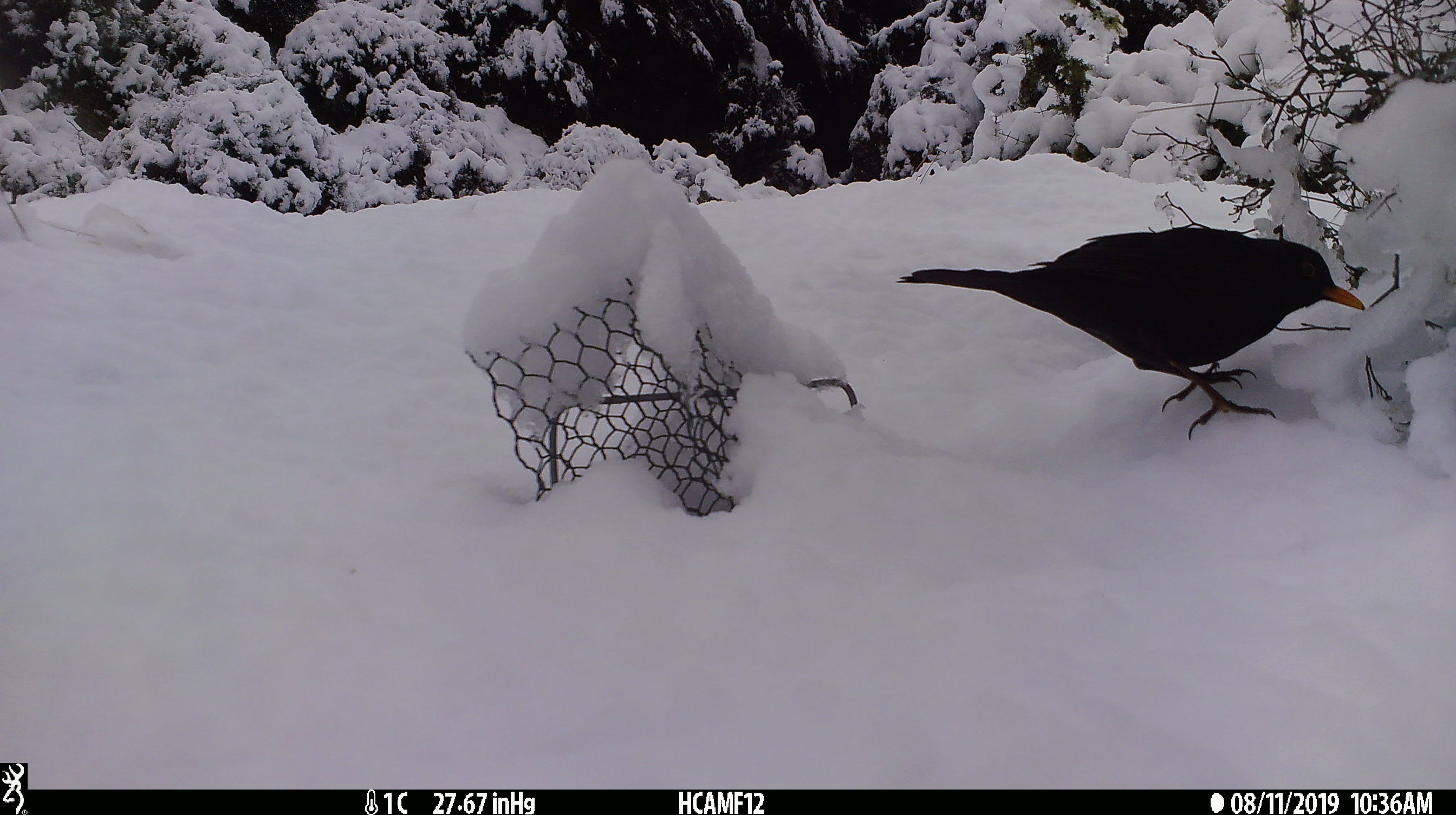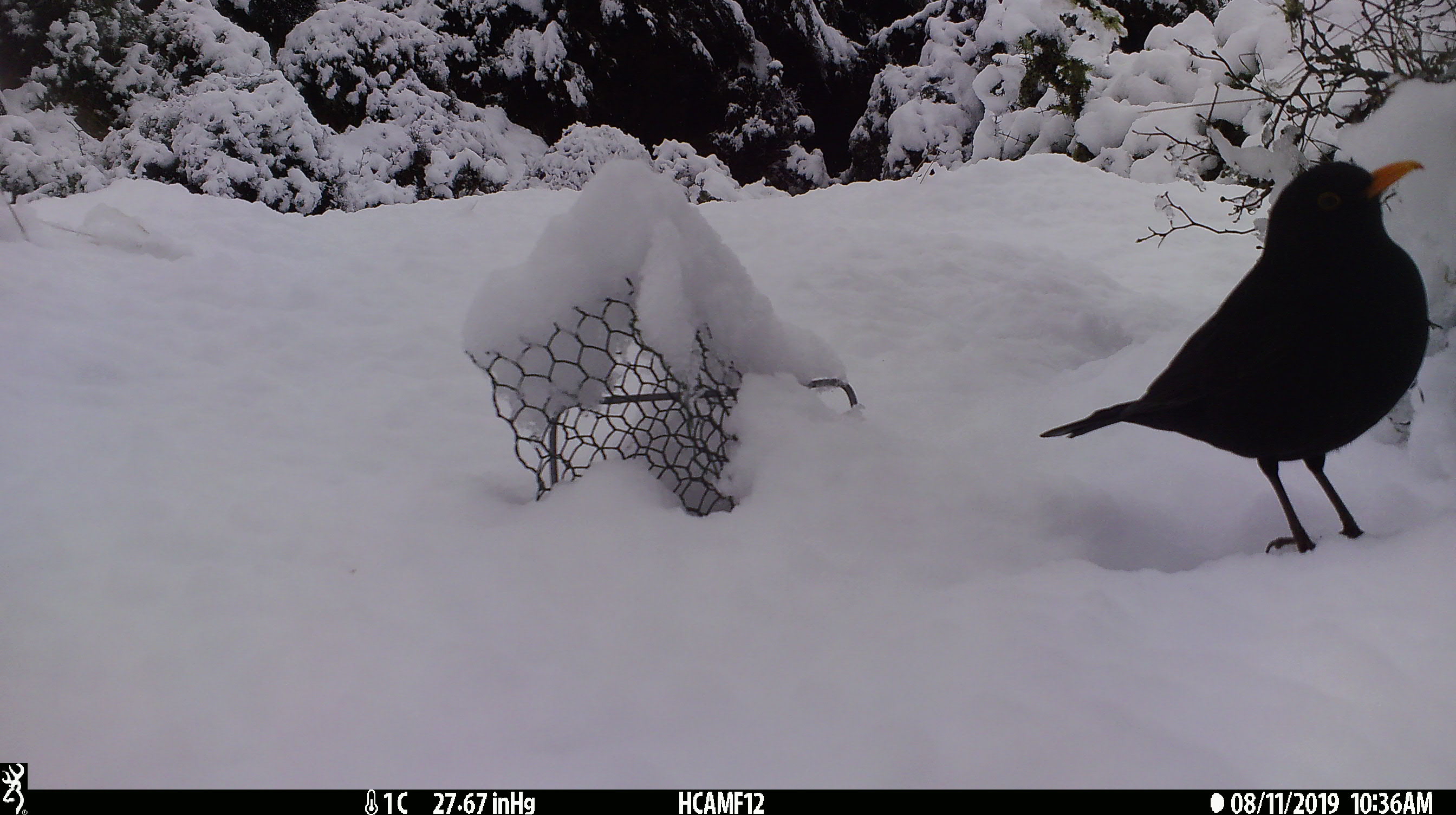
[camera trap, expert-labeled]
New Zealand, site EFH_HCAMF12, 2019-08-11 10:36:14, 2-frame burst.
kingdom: Animalia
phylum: Chordata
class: Aves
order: Passeriformes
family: Turdidae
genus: Turdus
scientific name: Turdus merula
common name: eurasian blackbird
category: blackbird